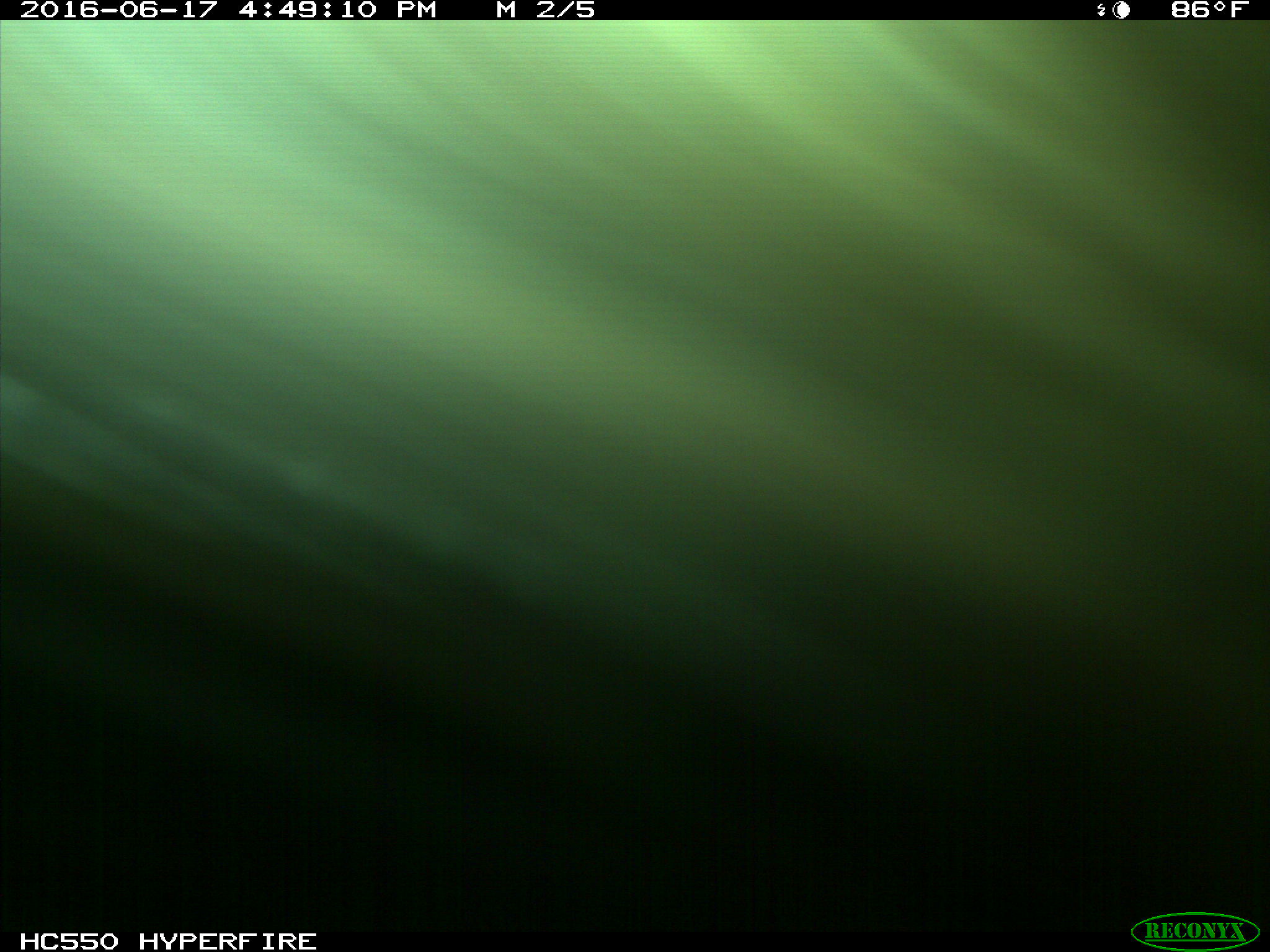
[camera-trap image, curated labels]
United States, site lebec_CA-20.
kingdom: Animalia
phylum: Chordata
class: Mammalia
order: Artiodactyla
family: Bovidae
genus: Bos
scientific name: Bos taurus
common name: domestic cow